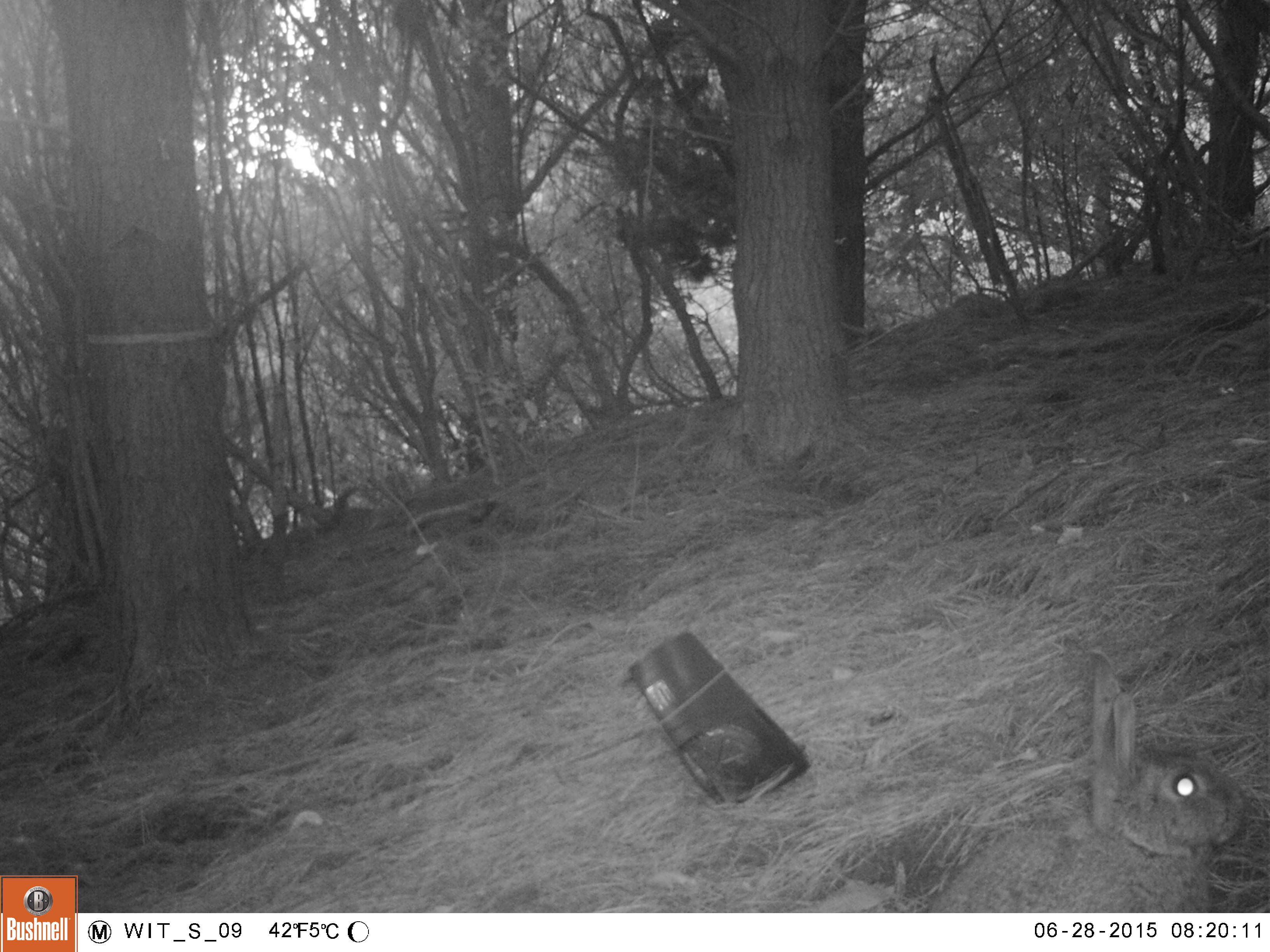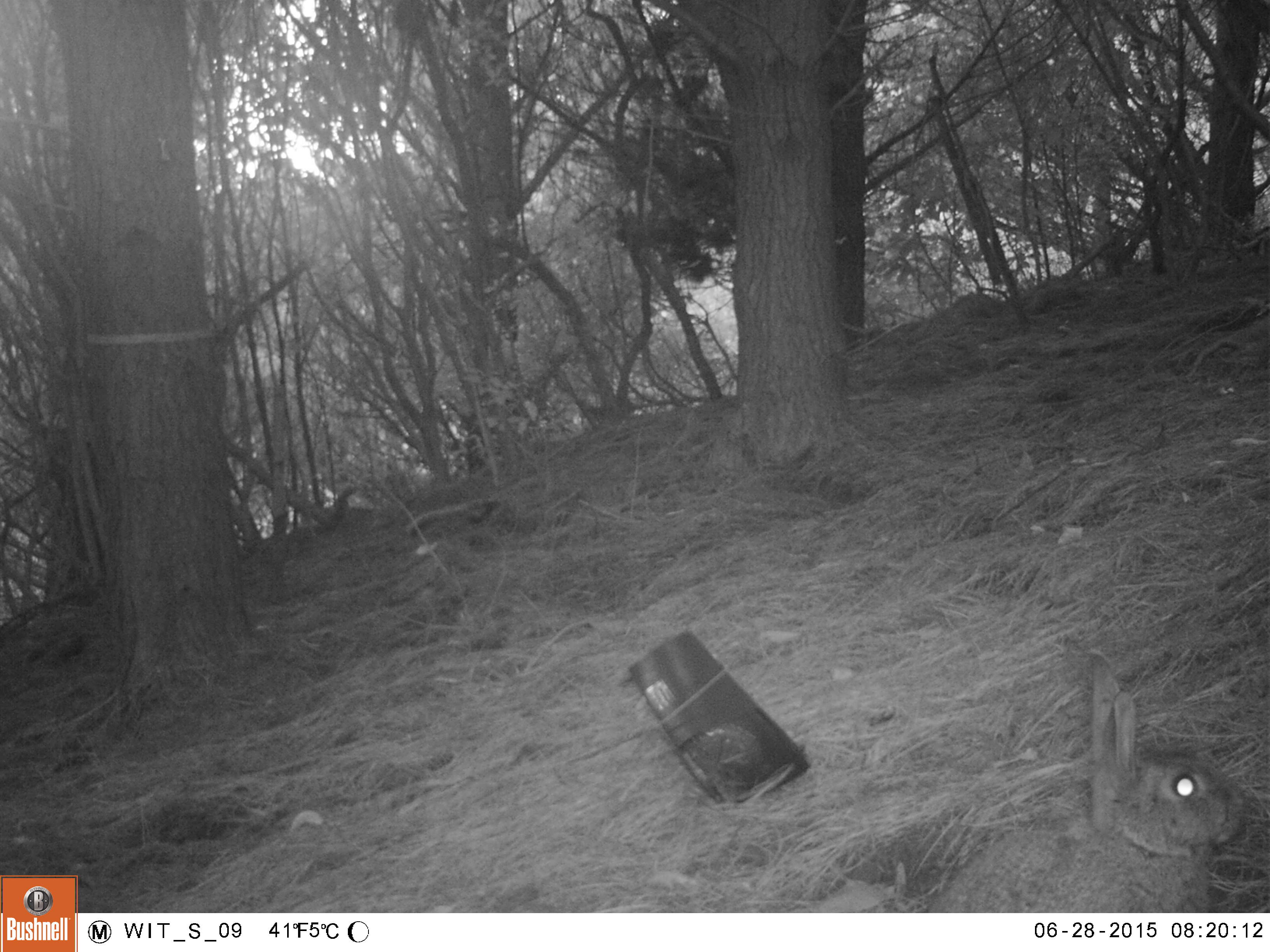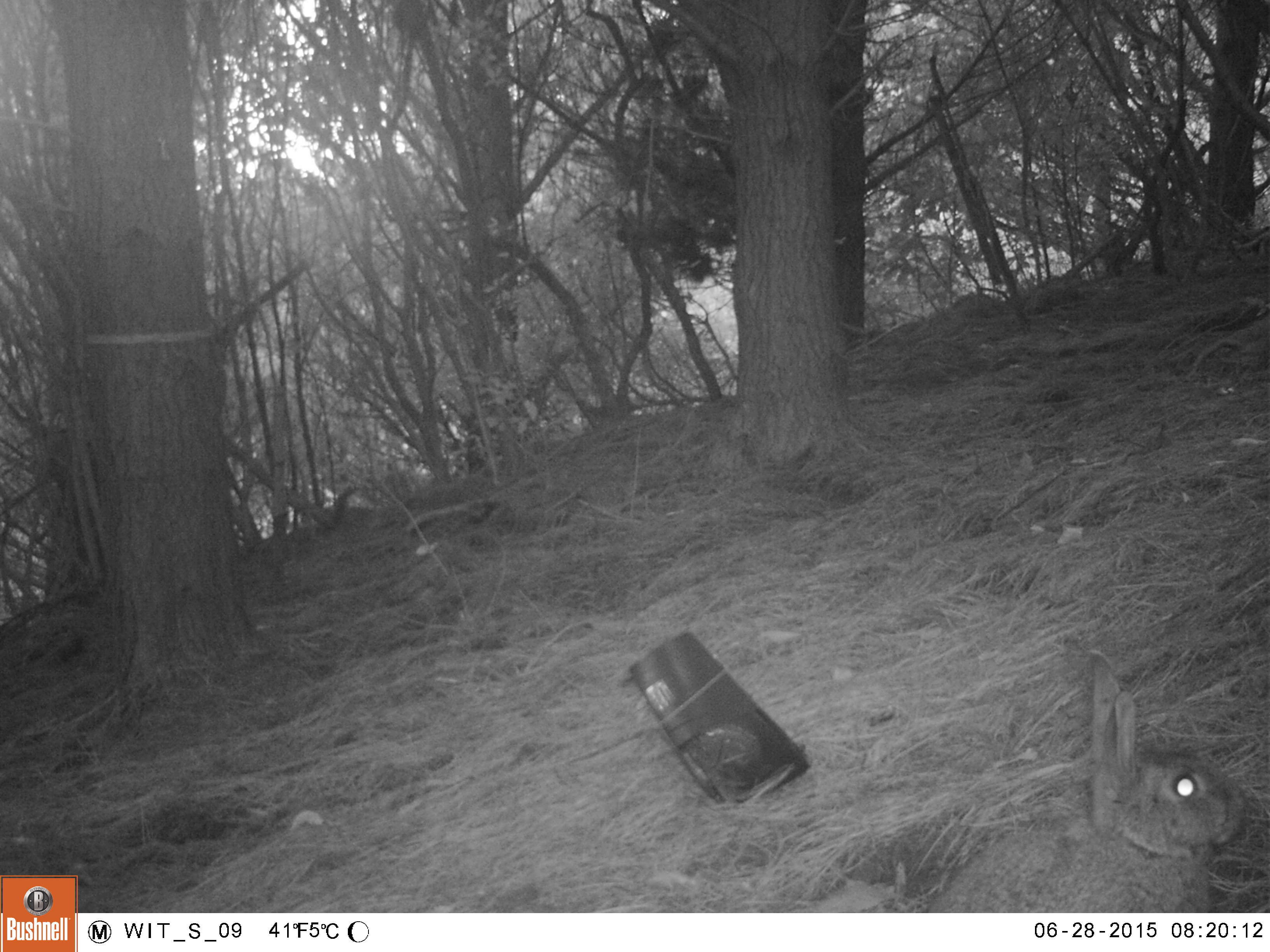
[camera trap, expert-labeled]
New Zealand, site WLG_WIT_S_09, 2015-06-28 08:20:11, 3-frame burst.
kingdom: Animalia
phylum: Chordata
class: Mammalia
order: Lagomorpha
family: Leporidae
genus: Oryctolagus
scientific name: Oryctolagus cuniculus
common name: european rabbit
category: rabbit